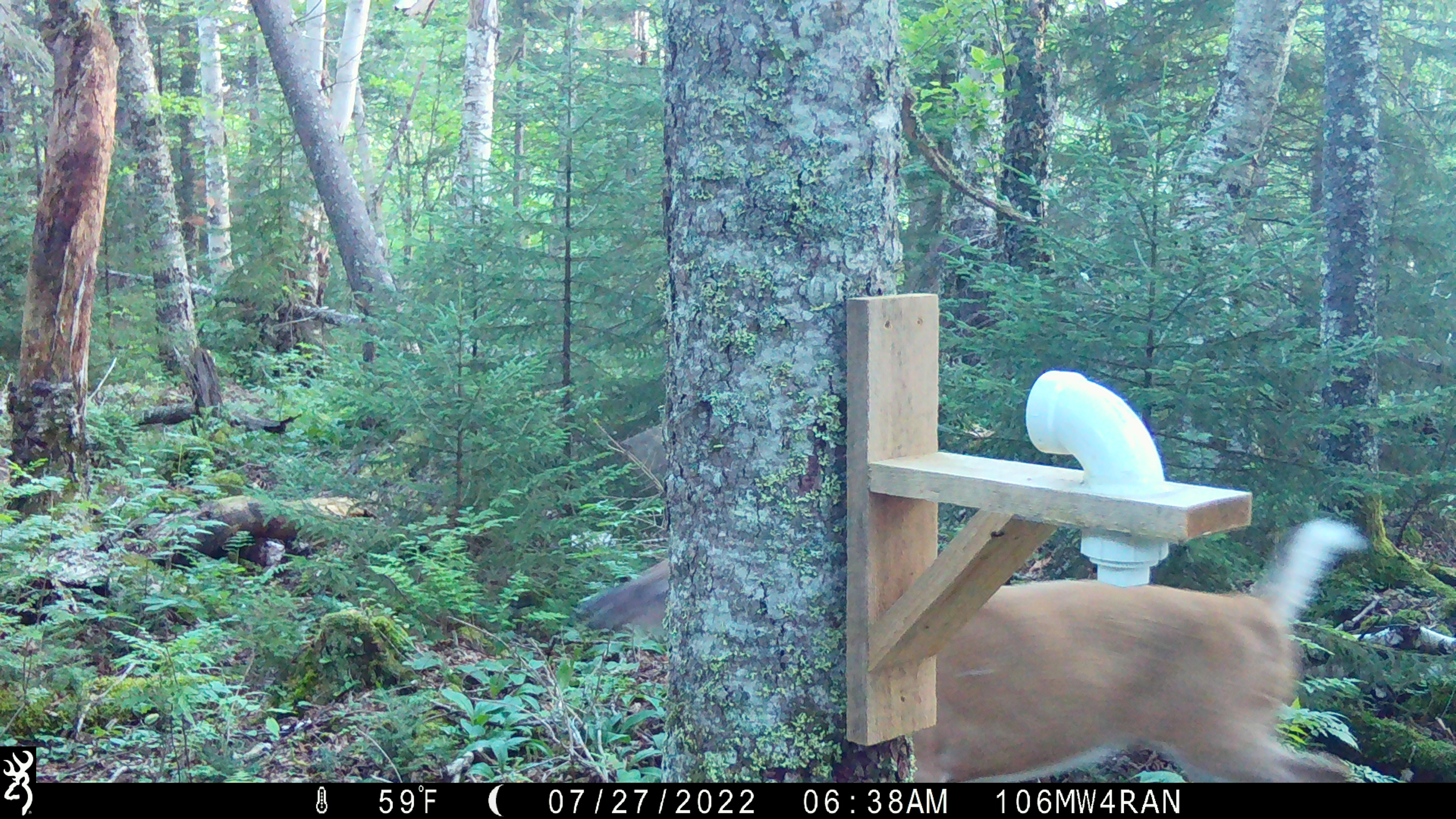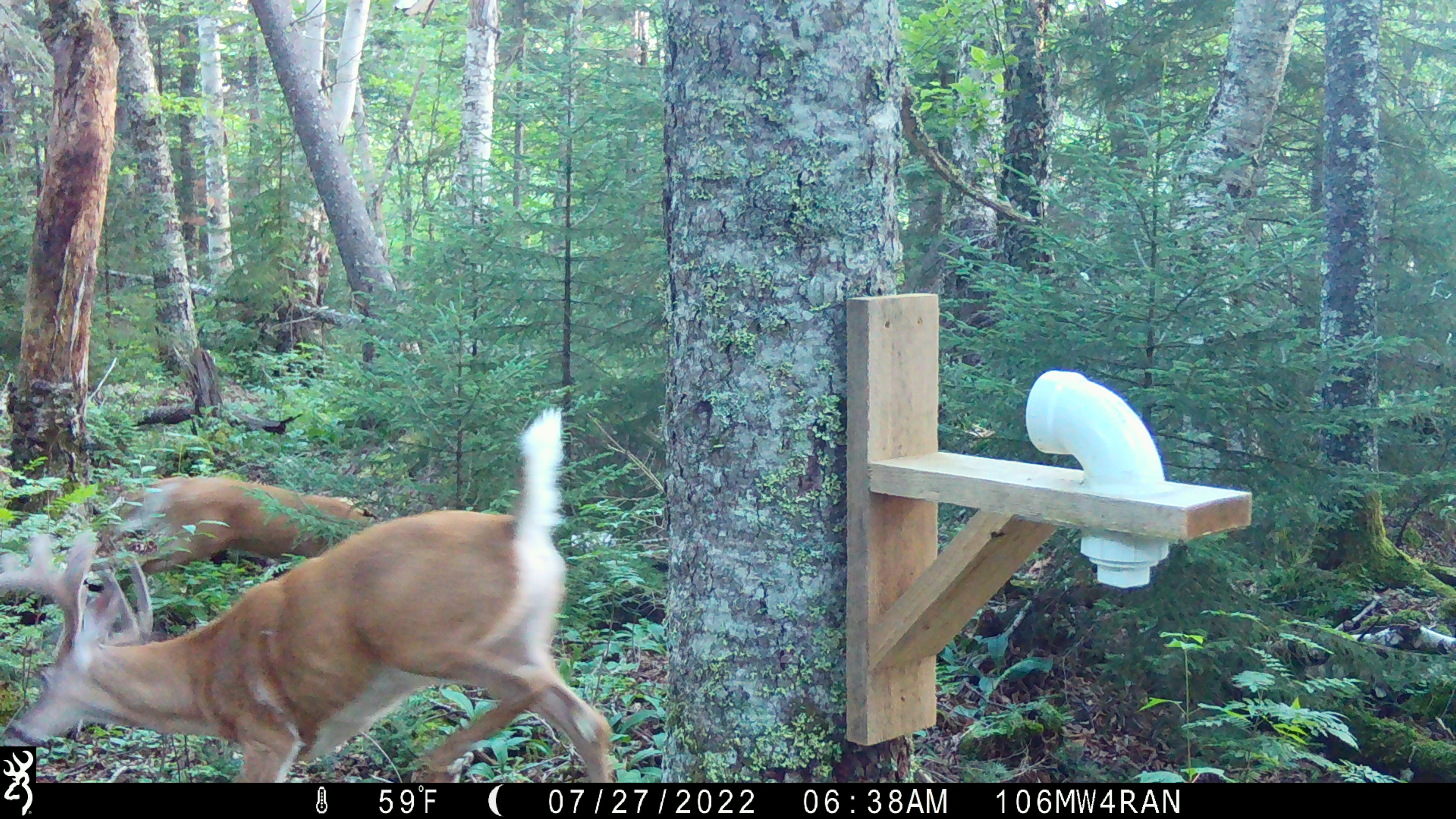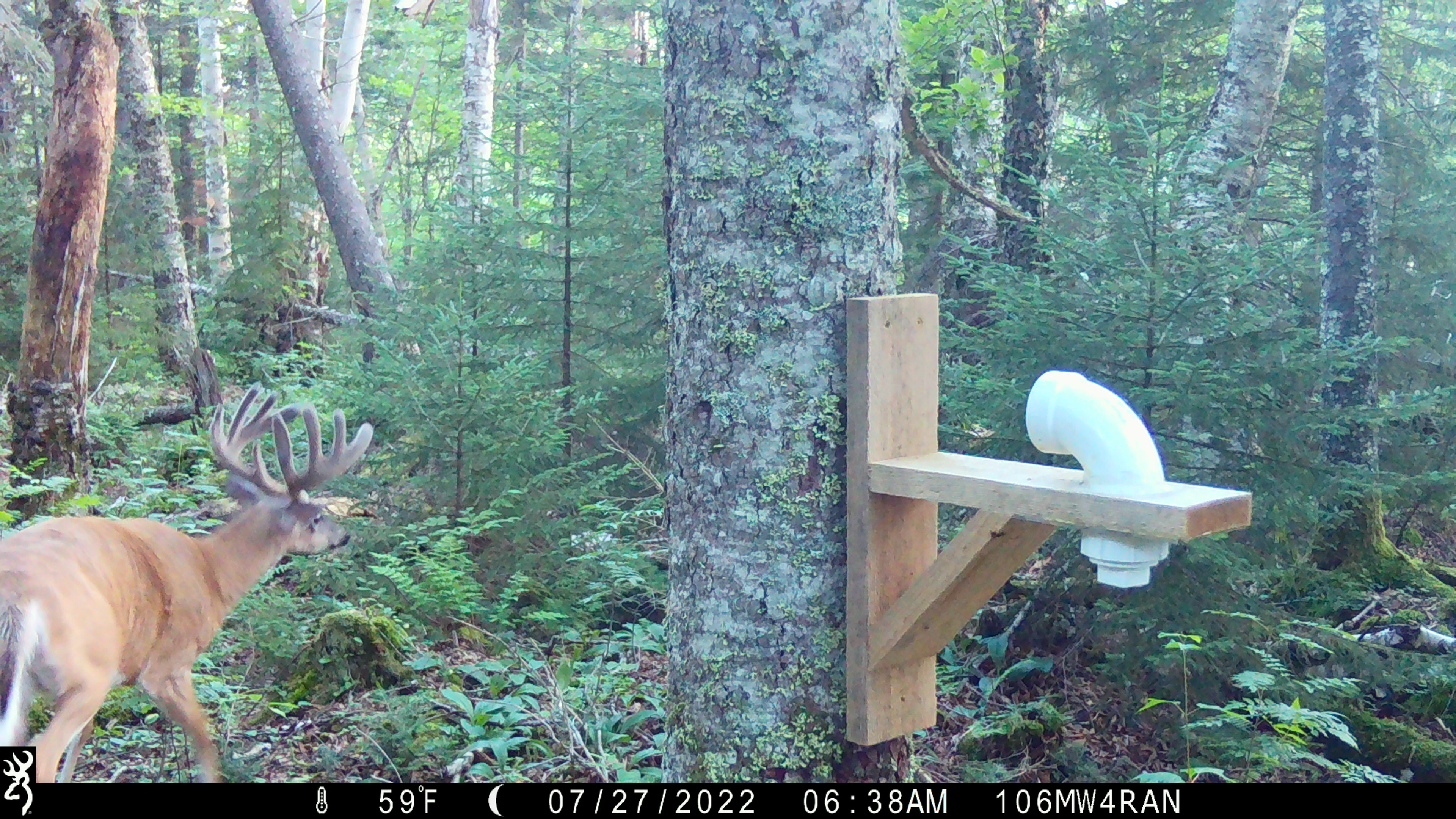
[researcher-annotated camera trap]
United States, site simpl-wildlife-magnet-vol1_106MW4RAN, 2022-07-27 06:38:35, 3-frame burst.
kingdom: Animalia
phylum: Chordata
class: Mammalia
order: Artiodactyla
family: Cervidae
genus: Odocoileus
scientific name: Odocoileus virginianus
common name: white-tailed deer